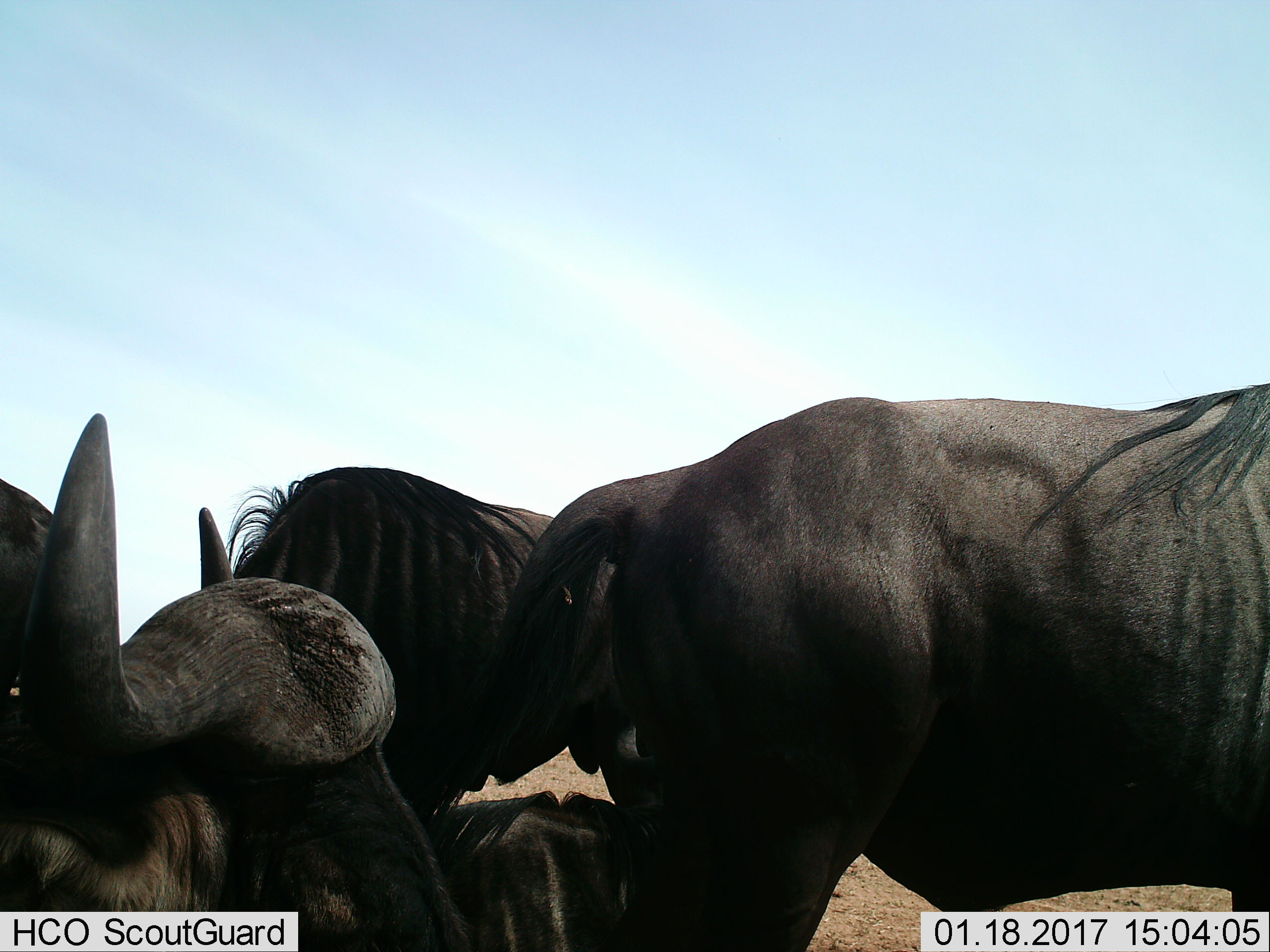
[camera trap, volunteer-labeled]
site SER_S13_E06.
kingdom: Animalia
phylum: Chordata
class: Mammalia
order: Artiodactyla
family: Bovidae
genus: Connochaetes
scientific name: Connochaetes taurinus taurinus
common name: blue wildebeest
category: wildebeestblue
Wildebeestblue (blue wildebeest) (Connochaetes taurinus taurinus), count 4. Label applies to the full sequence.